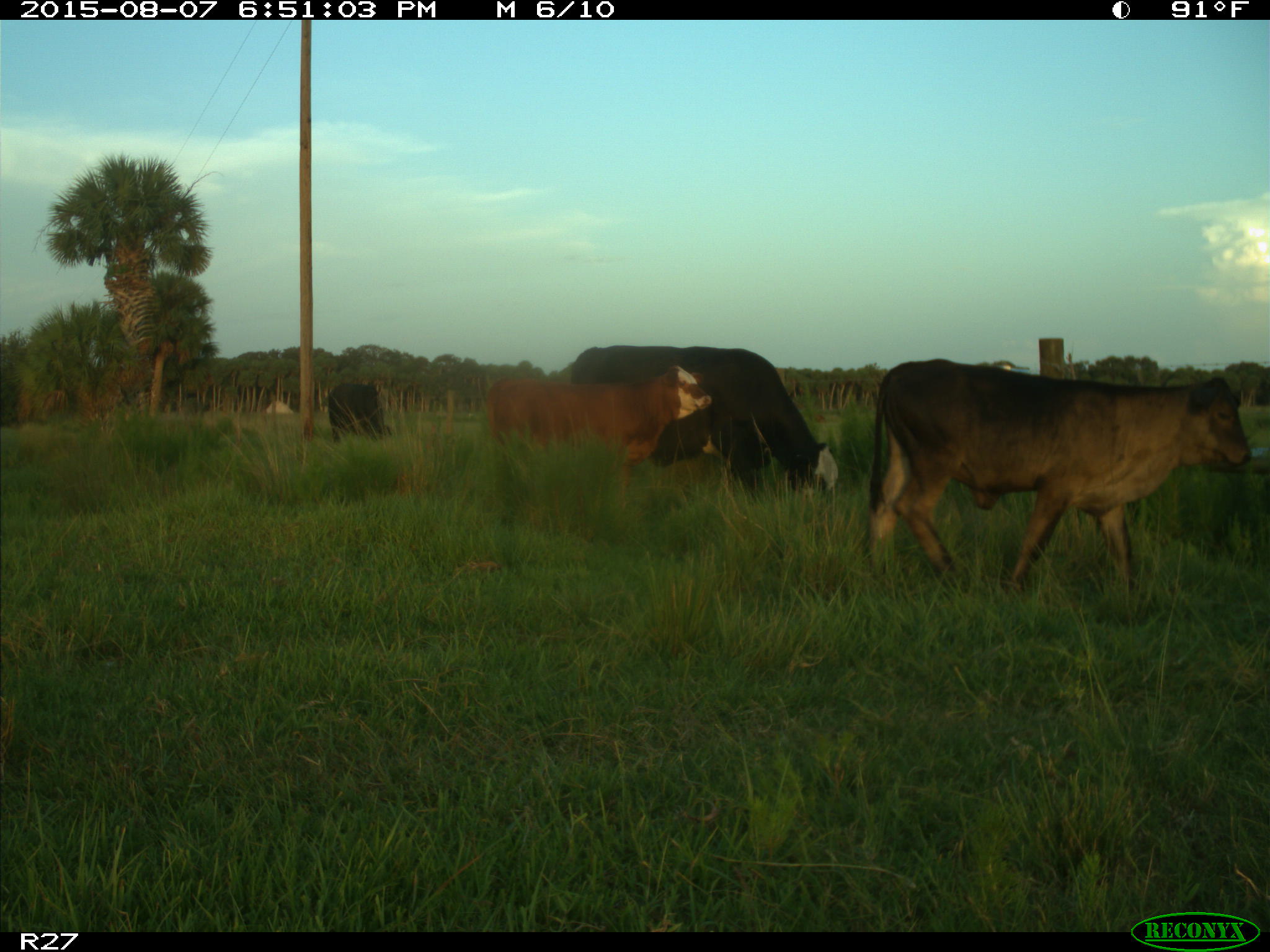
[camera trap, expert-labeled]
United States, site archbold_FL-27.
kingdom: Animalia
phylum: Chordata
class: Mammalia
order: Artiodactyla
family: Bovidae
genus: Bos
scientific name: Bos taurus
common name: domestic cow